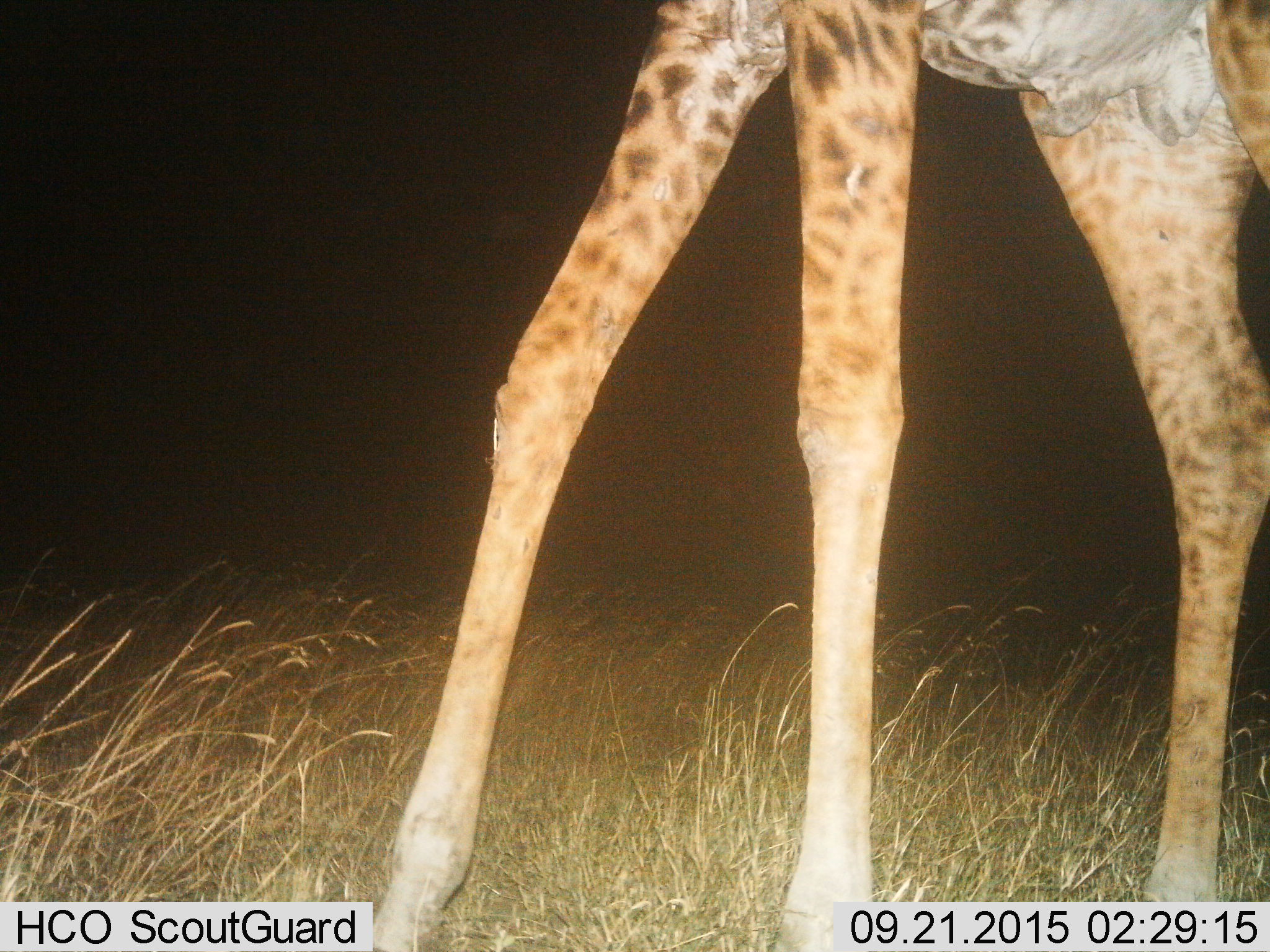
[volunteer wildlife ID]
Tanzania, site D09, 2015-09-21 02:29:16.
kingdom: Animalia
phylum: Chordata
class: Mammalia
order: Artiodactyla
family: Giraffidae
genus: Giraffa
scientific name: Giraffa camelopardalis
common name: giraffe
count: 1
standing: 59%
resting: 0%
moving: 47%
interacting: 0%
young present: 0%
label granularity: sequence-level